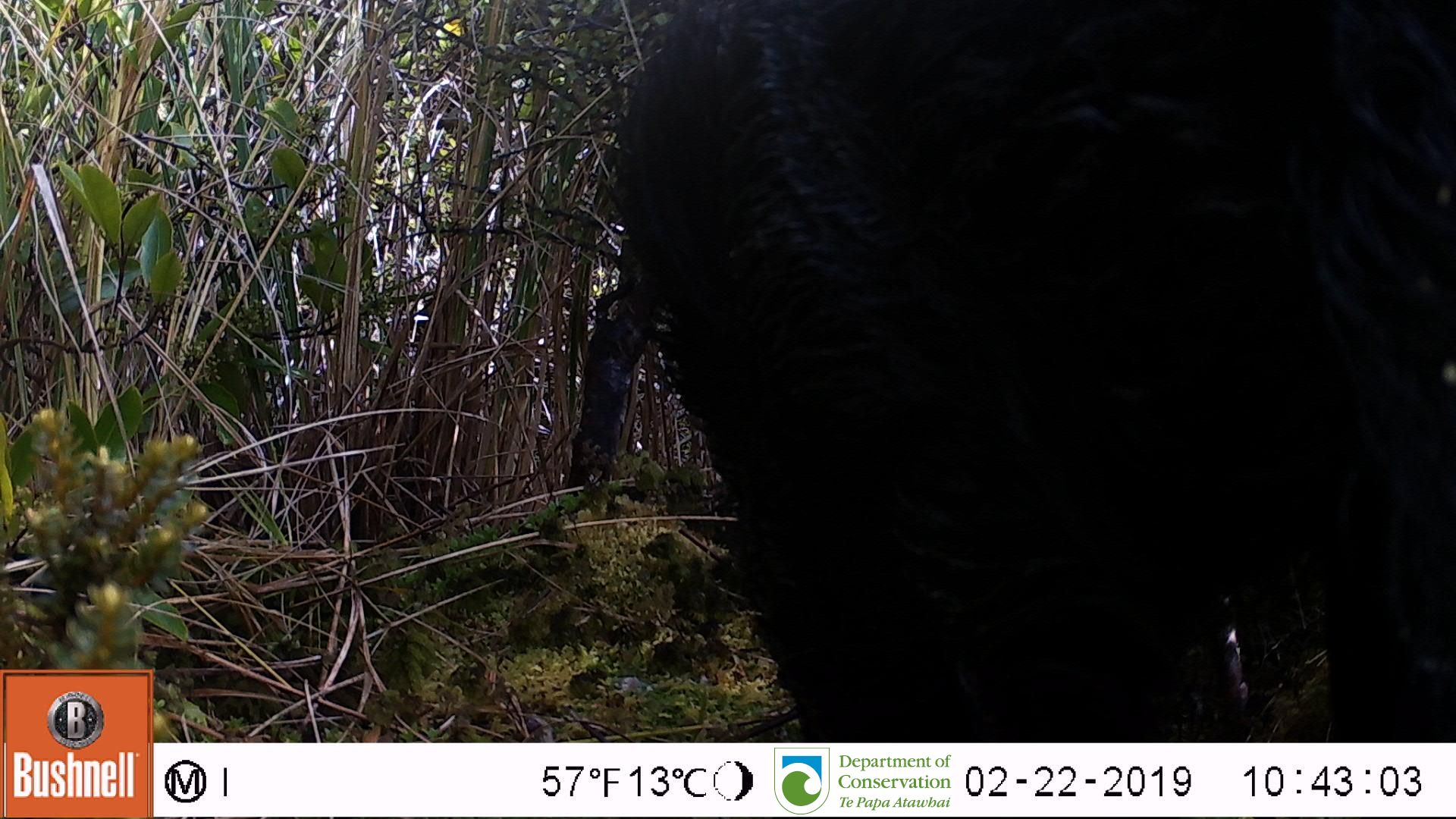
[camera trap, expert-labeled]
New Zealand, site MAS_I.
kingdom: Animalia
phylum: Chordata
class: Mammalia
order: Artiodactyla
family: Suidae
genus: Sus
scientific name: Sus scrofa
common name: pig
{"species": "pig (Sus scrofa)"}